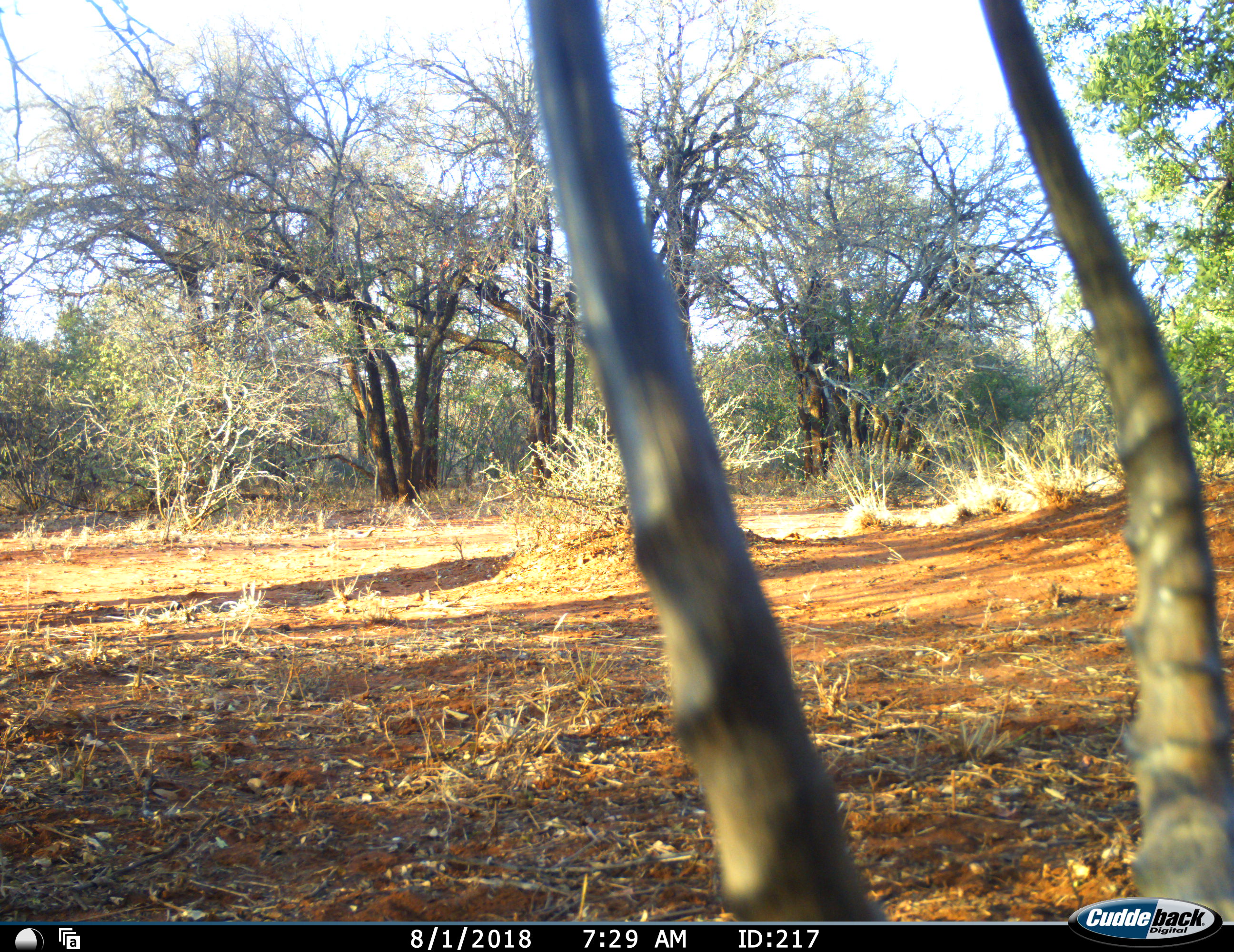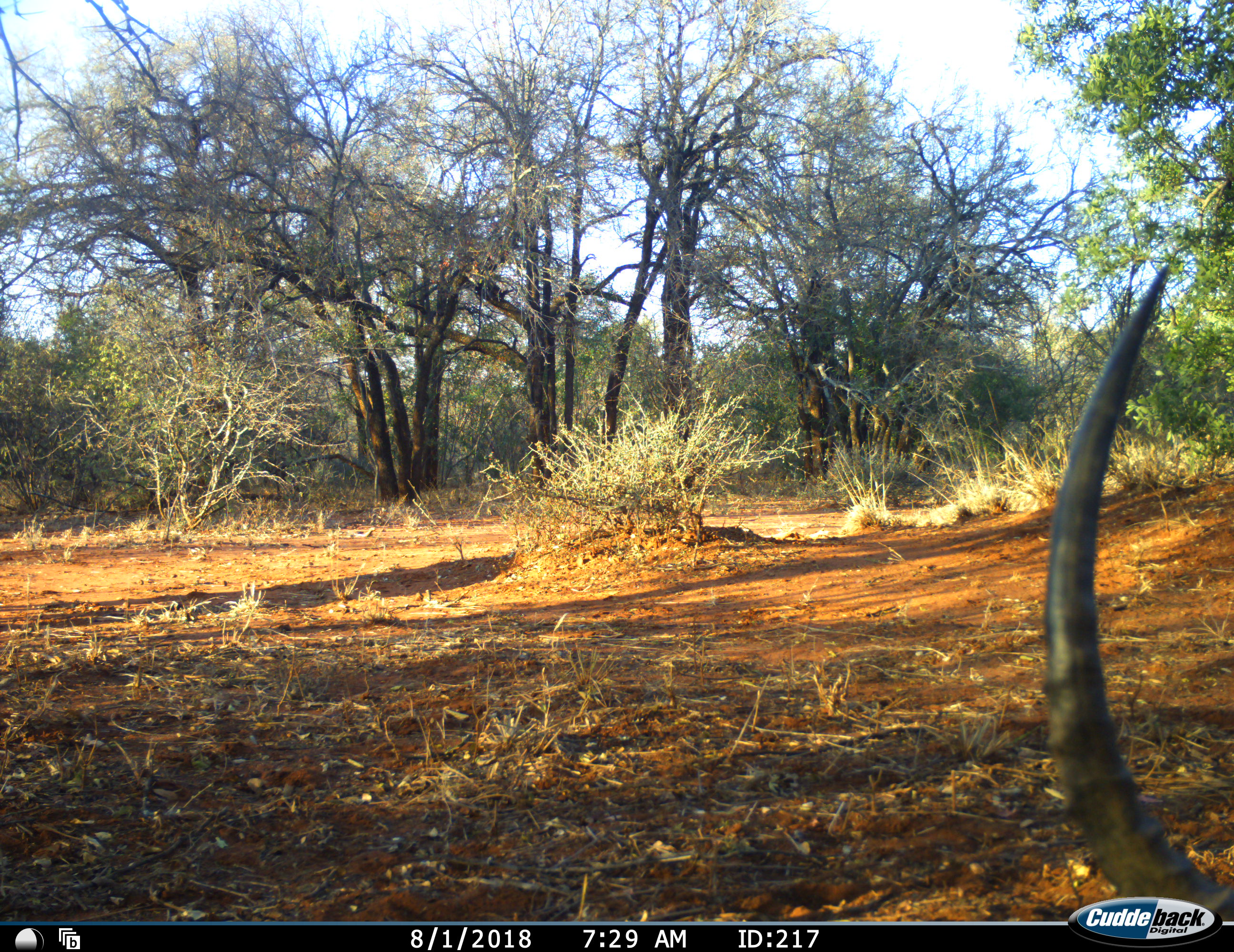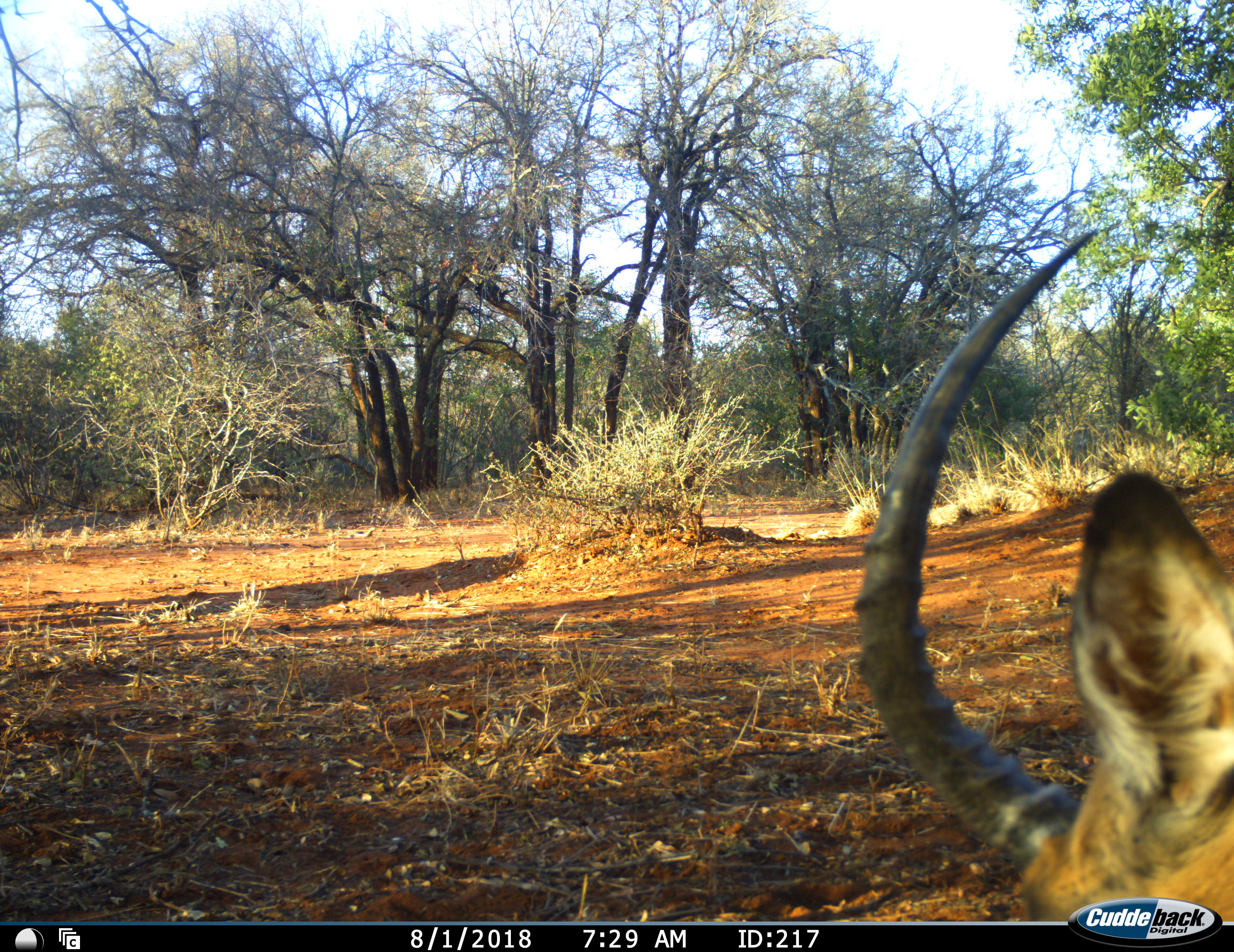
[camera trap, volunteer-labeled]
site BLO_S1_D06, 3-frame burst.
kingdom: Animalia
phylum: Chordata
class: Mammalia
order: Artiodactyla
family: Bovidae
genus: Aepyceros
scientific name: Aepyceros melampus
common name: impala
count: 1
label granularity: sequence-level